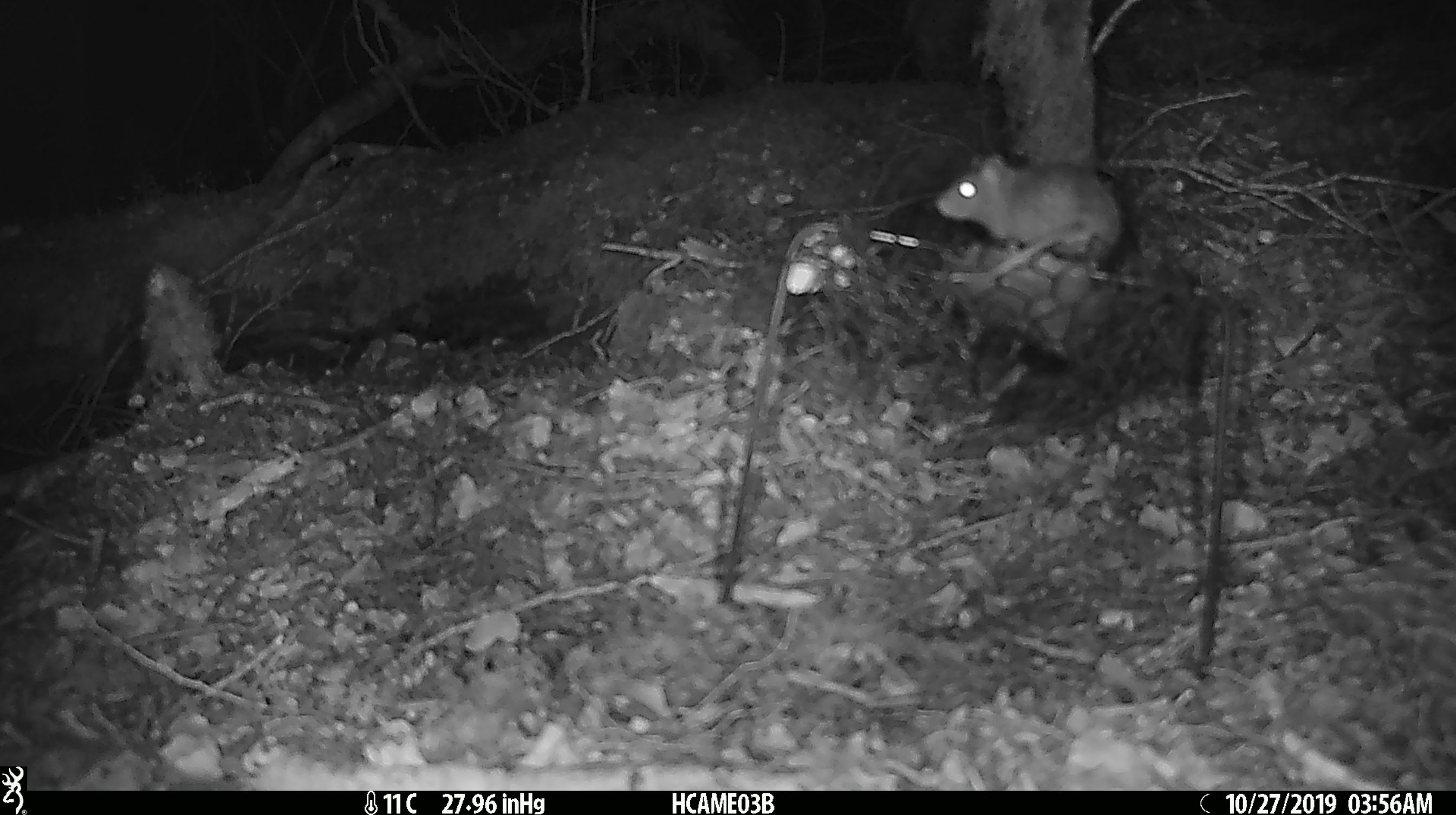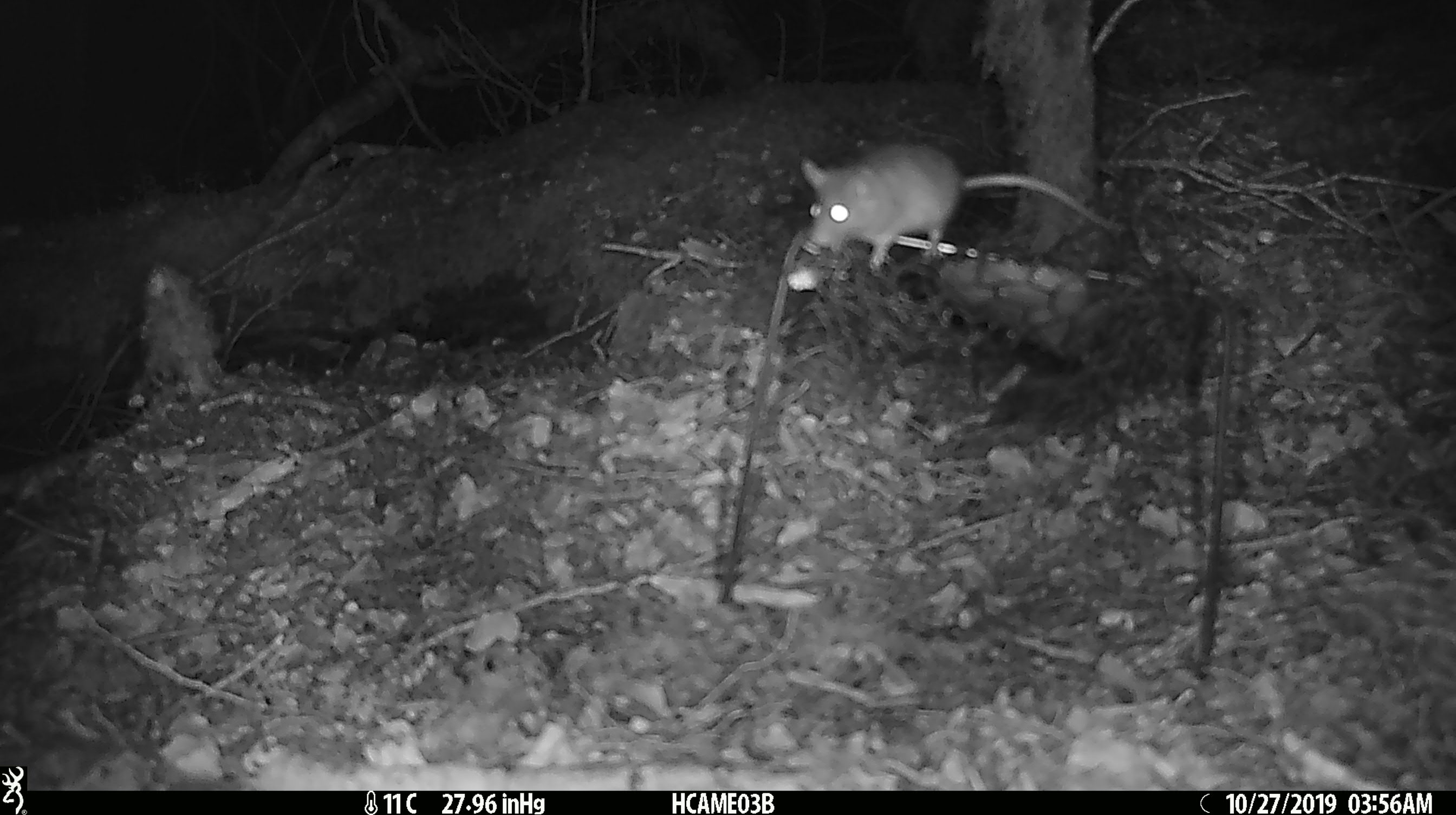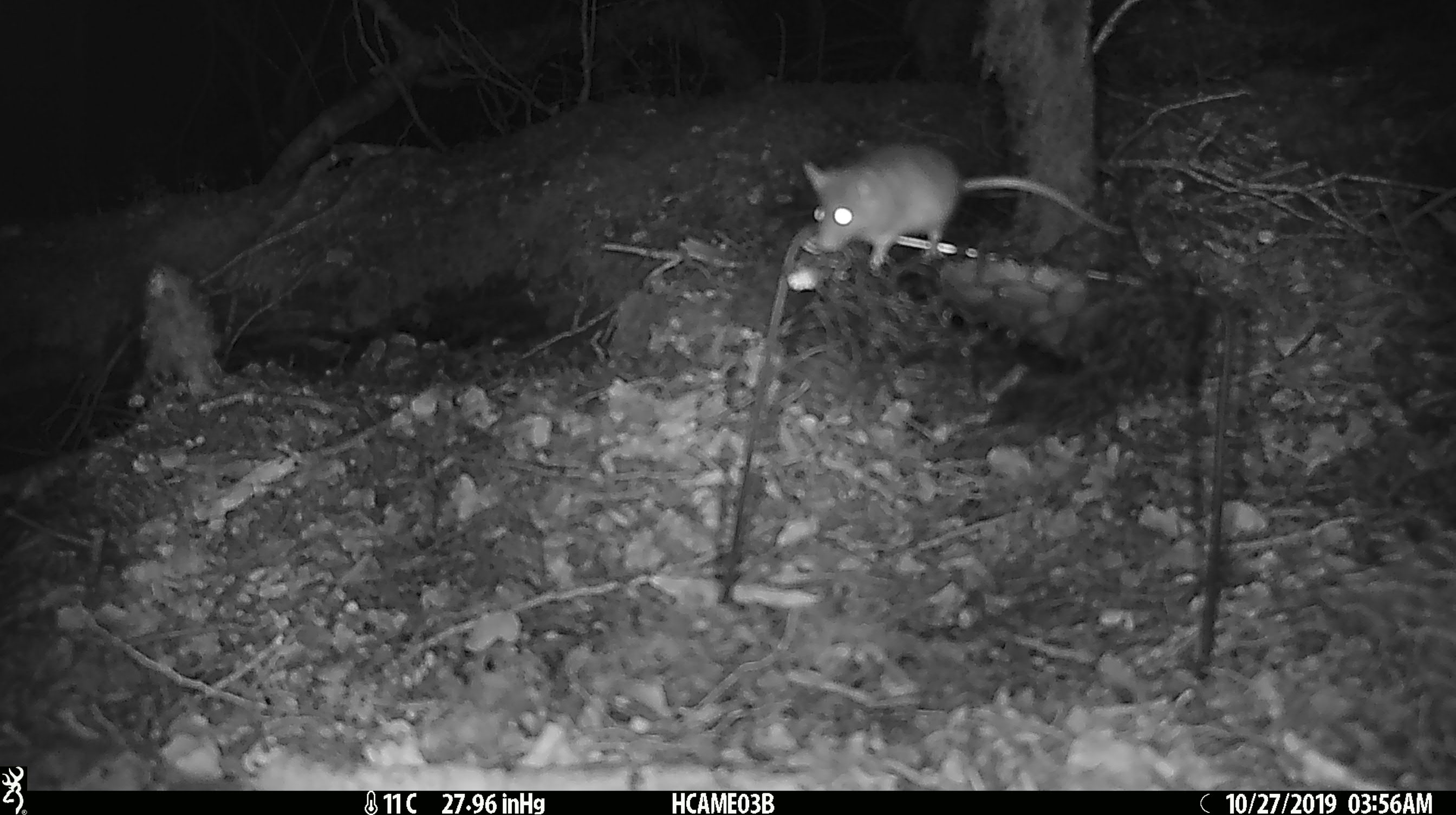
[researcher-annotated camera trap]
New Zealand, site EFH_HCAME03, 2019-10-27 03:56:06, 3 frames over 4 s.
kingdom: Animalia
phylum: Chordata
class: Mammalia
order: Rodentia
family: Muridae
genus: Mus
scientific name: Mus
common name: mouse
Mouse (Mus).